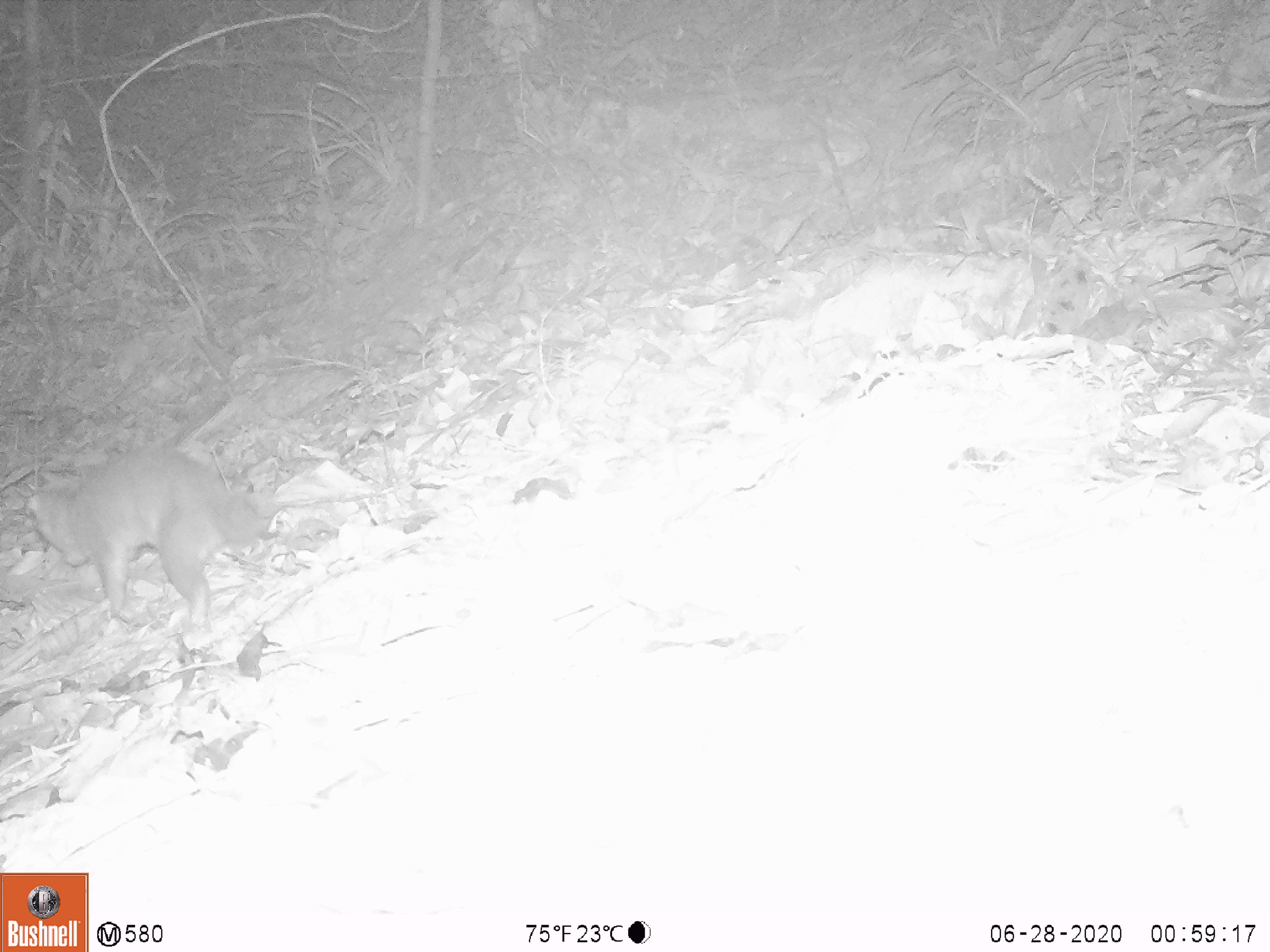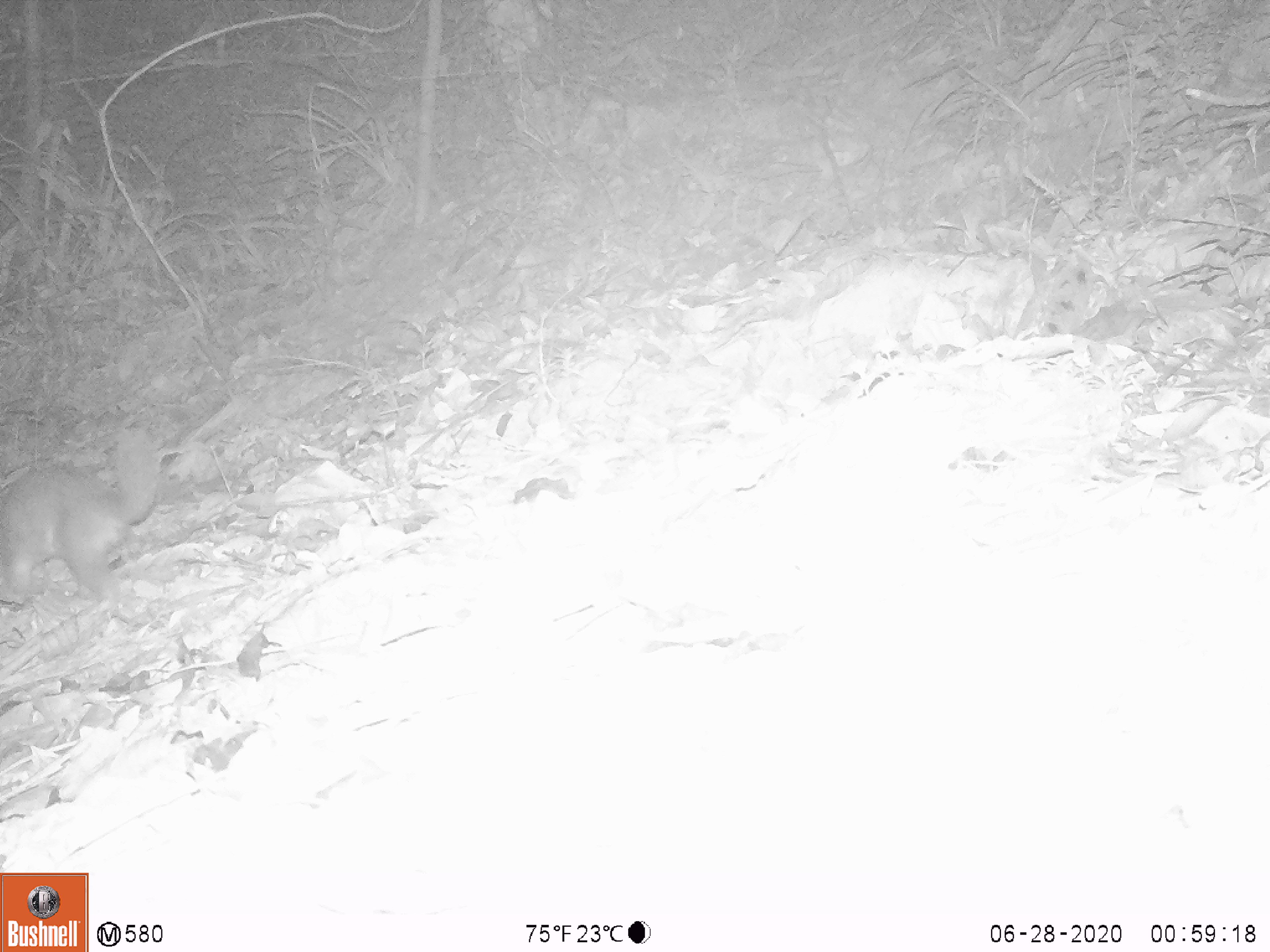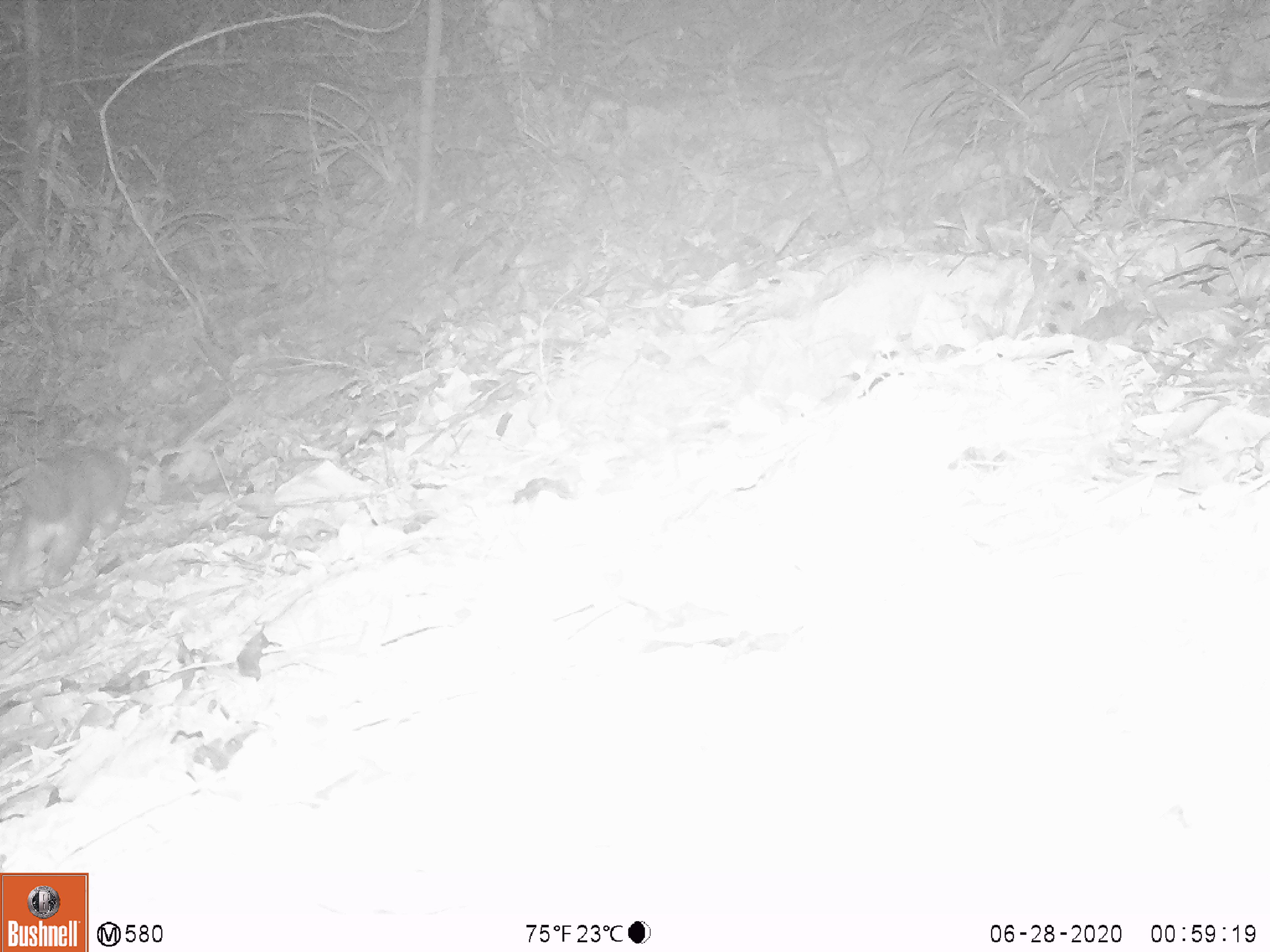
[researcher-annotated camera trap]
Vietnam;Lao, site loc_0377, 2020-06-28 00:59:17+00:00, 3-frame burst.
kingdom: Animalia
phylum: Chordata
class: Mammalia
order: Carnivora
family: Mustelidae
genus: Melogale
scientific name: Melogale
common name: ferret badger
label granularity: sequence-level